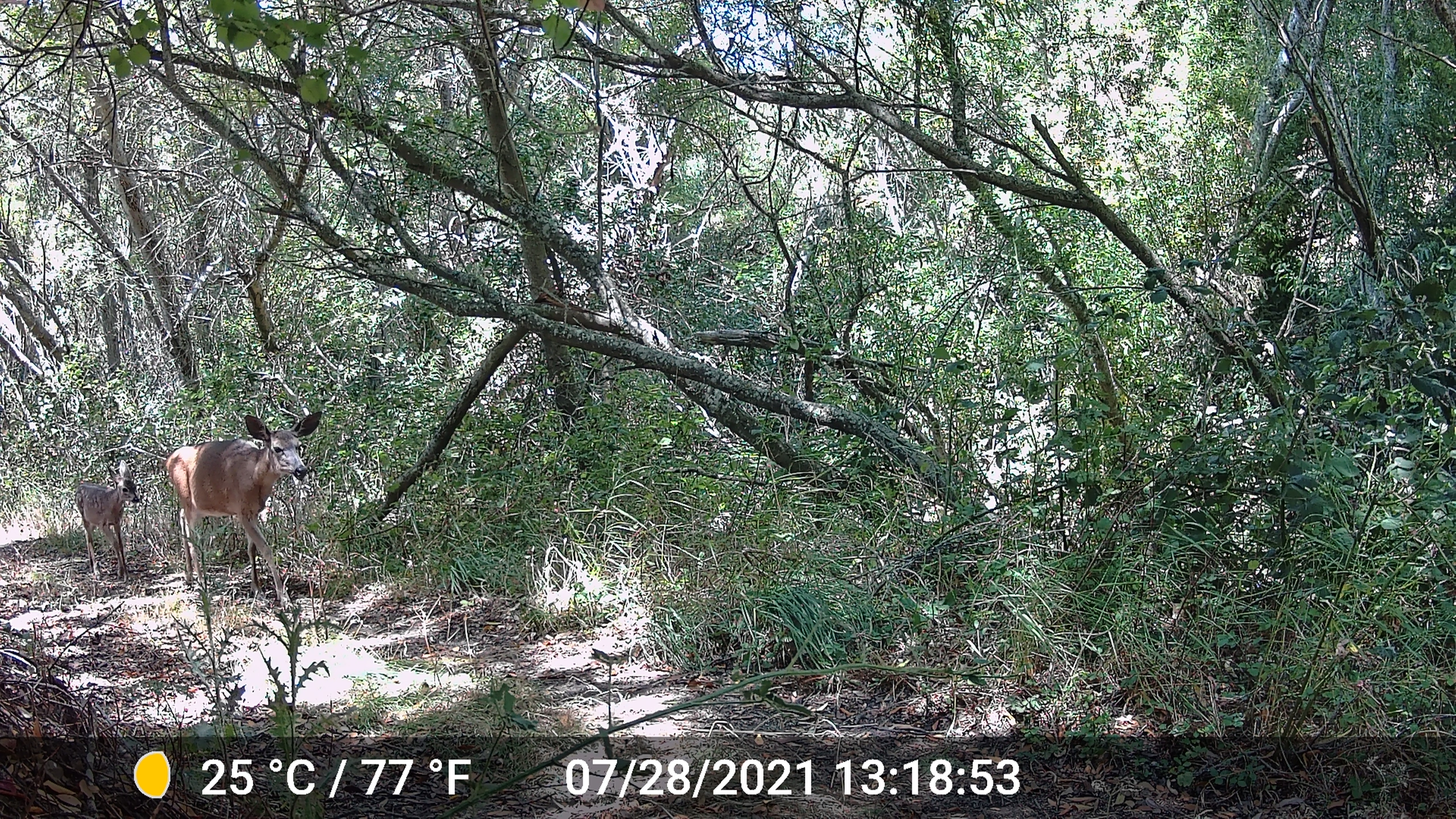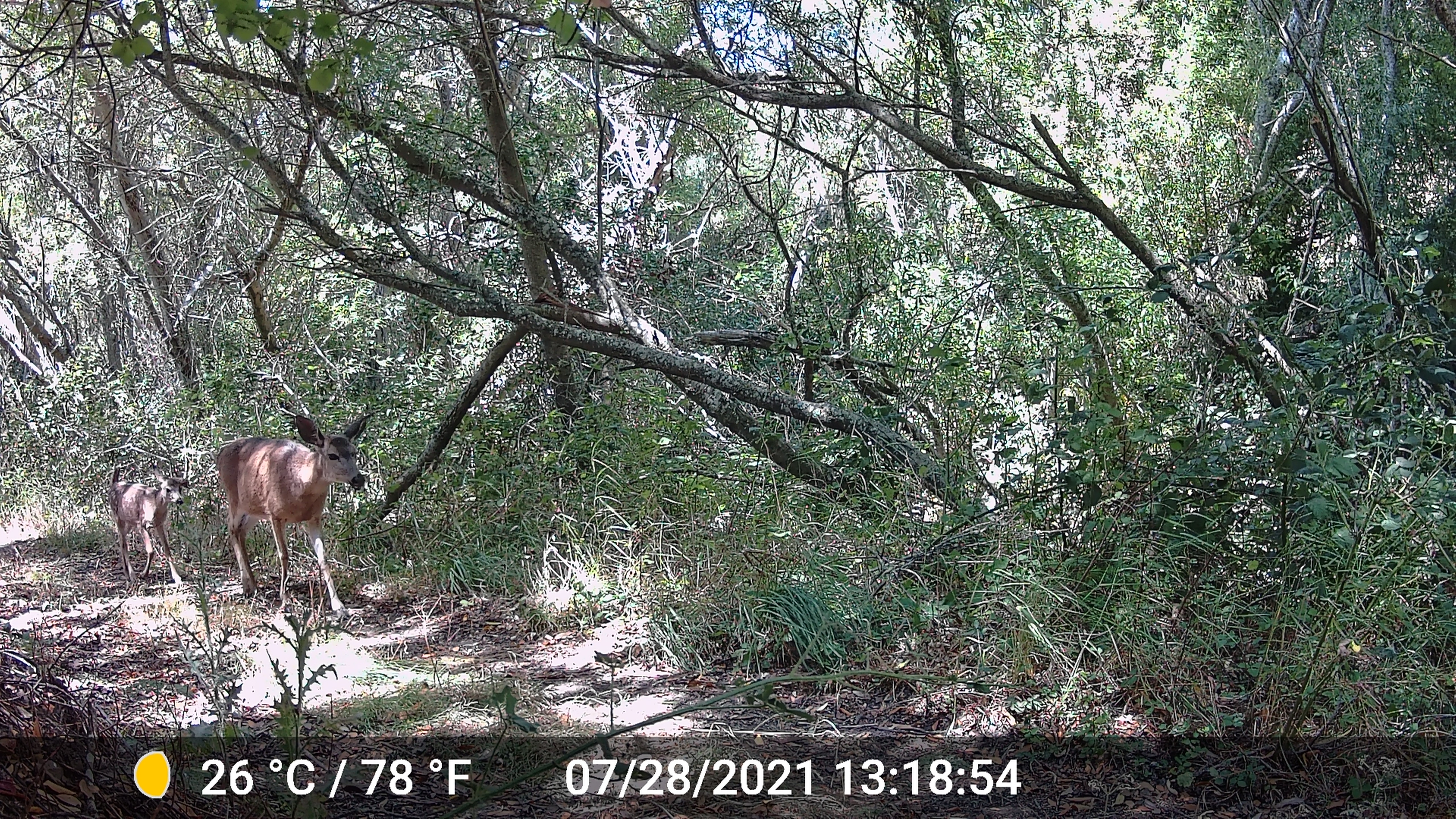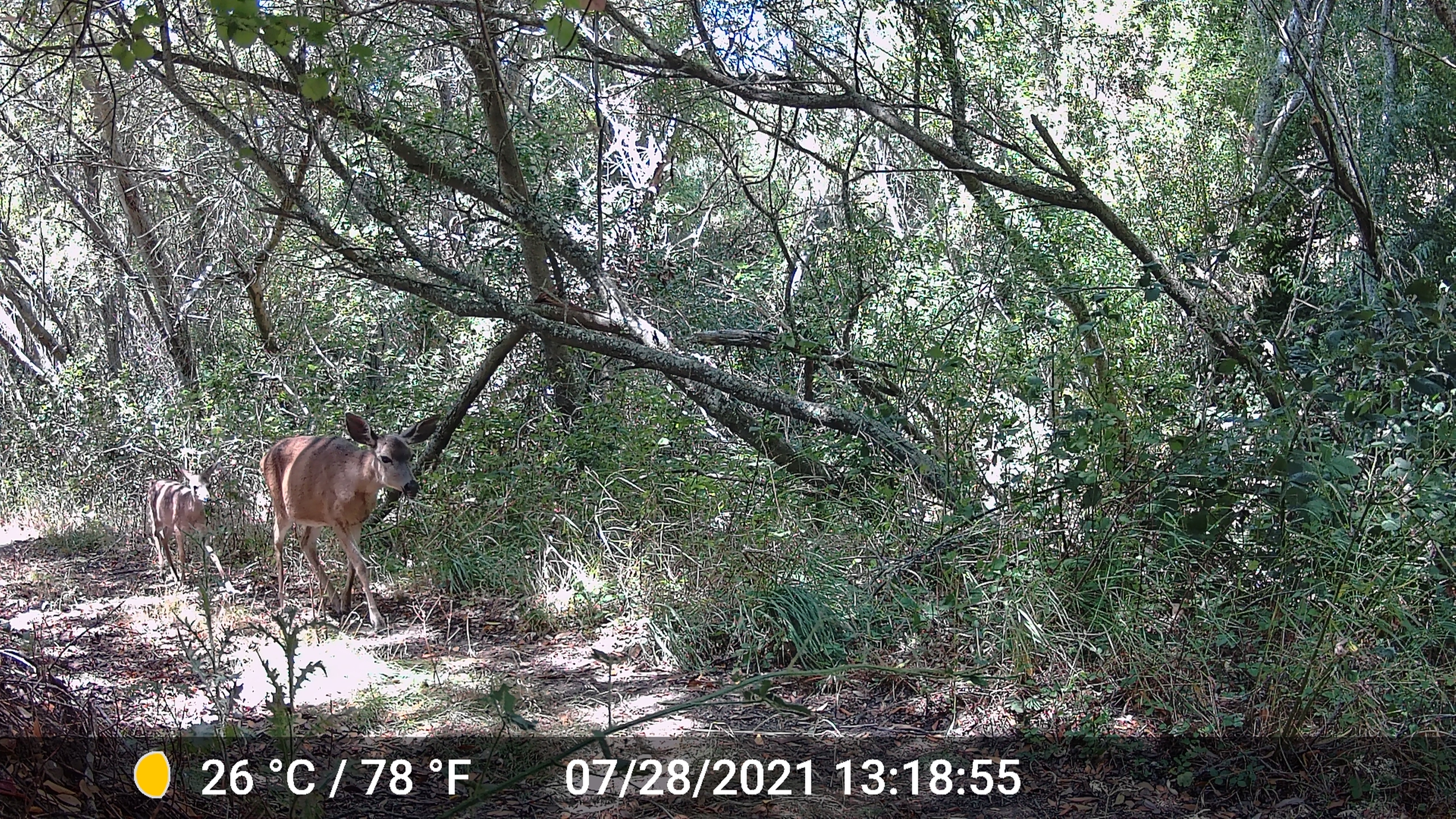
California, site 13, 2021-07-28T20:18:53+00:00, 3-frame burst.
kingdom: Animalia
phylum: Chordata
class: Mammalia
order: Artiodactyla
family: Cervidae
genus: Odocoileus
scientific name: Odocoileus hemionus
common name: mule deer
Mule deer (Odocoileus hemionus).